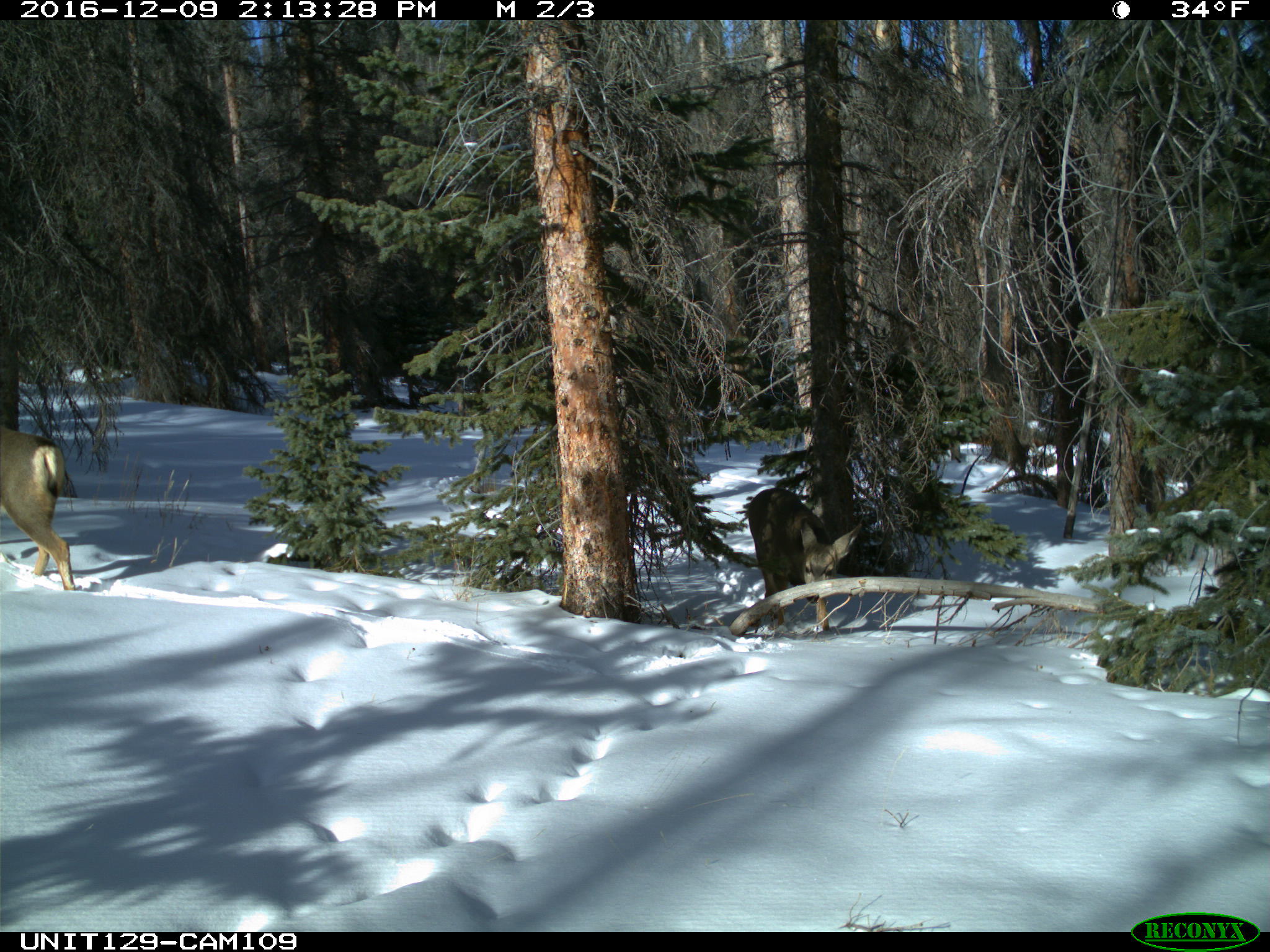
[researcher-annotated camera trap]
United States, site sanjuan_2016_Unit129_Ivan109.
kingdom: Animalia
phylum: Chordata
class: Mammalia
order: Artiodactyla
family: Cervidae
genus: Odocoileus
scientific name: Odocoileus hemionus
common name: mule deer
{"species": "Odocoileus hemionus (mule deer)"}